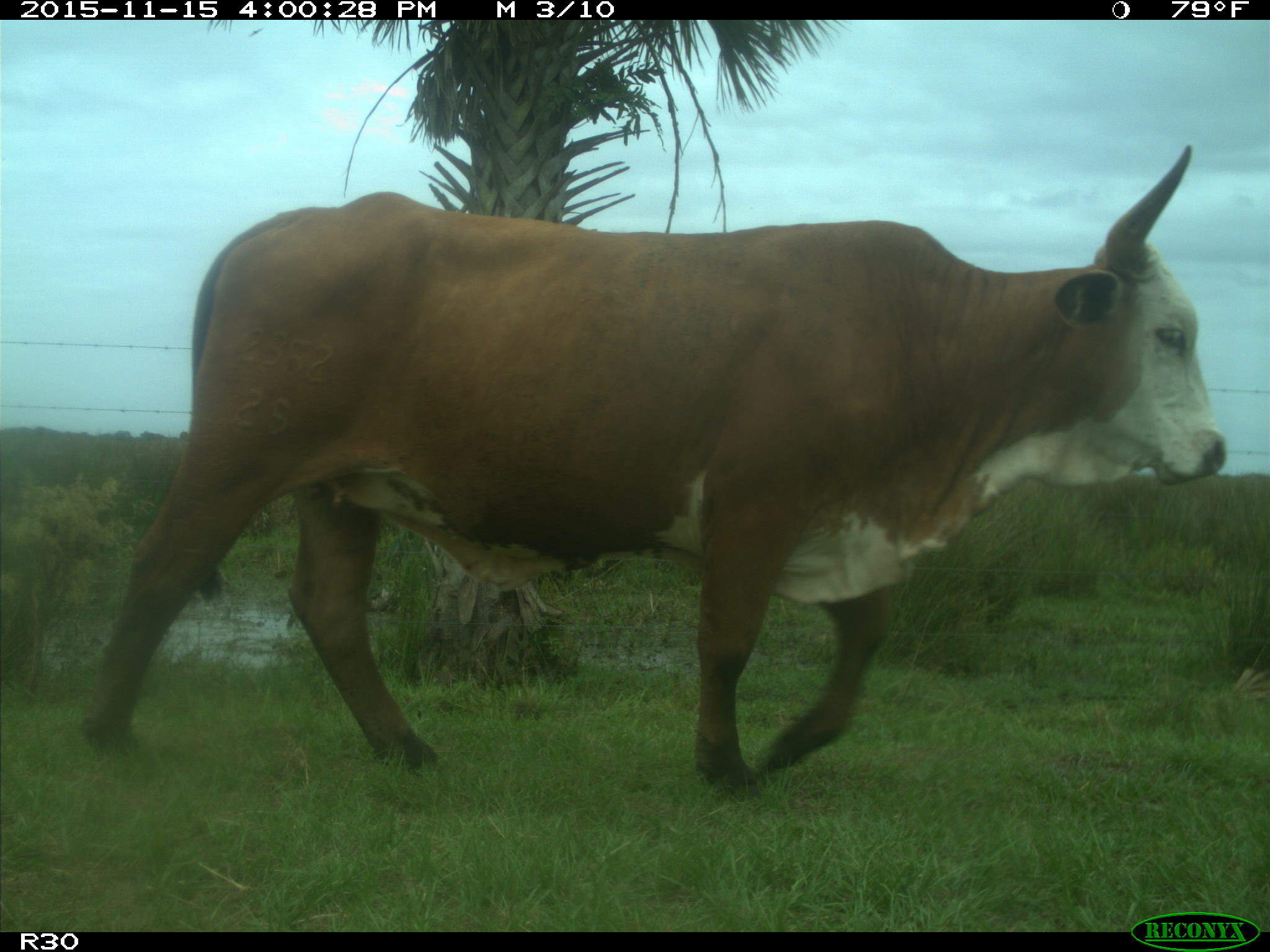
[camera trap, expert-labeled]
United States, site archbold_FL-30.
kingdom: Animalia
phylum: Chordata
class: Mammalia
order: Artiodactyla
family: Bovidae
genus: Bos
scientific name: Bos taurus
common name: domestic cow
Bos taurus (domestic cow).